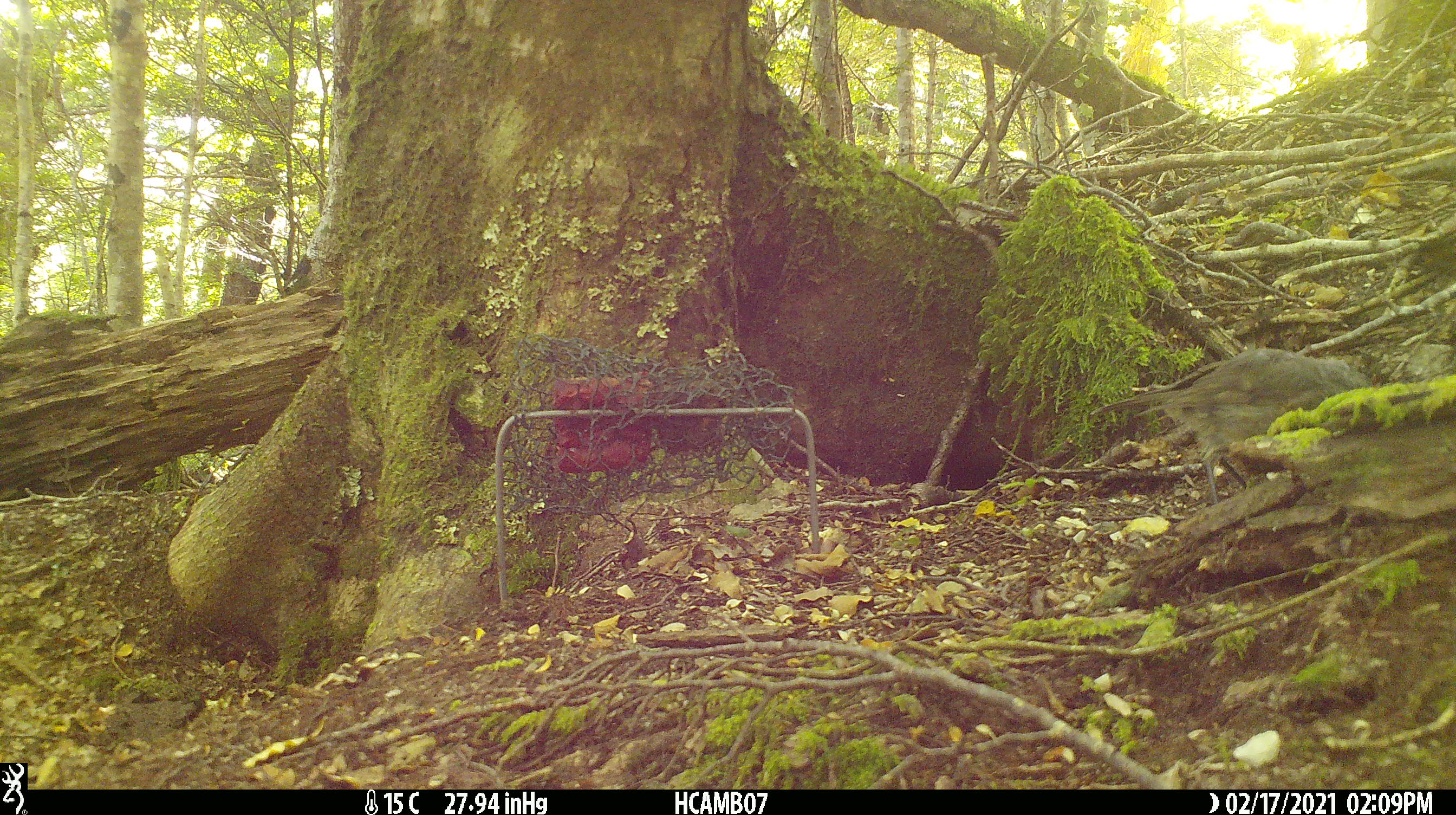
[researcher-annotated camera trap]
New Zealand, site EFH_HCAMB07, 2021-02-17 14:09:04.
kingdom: Animalia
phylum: Chordata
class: Aves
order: Passeriformes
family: Petroicidae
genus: Petroica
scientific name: Petroica australis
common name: new zealand robin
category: robin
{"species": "robin (new zealand robin) (Petroica australis)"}